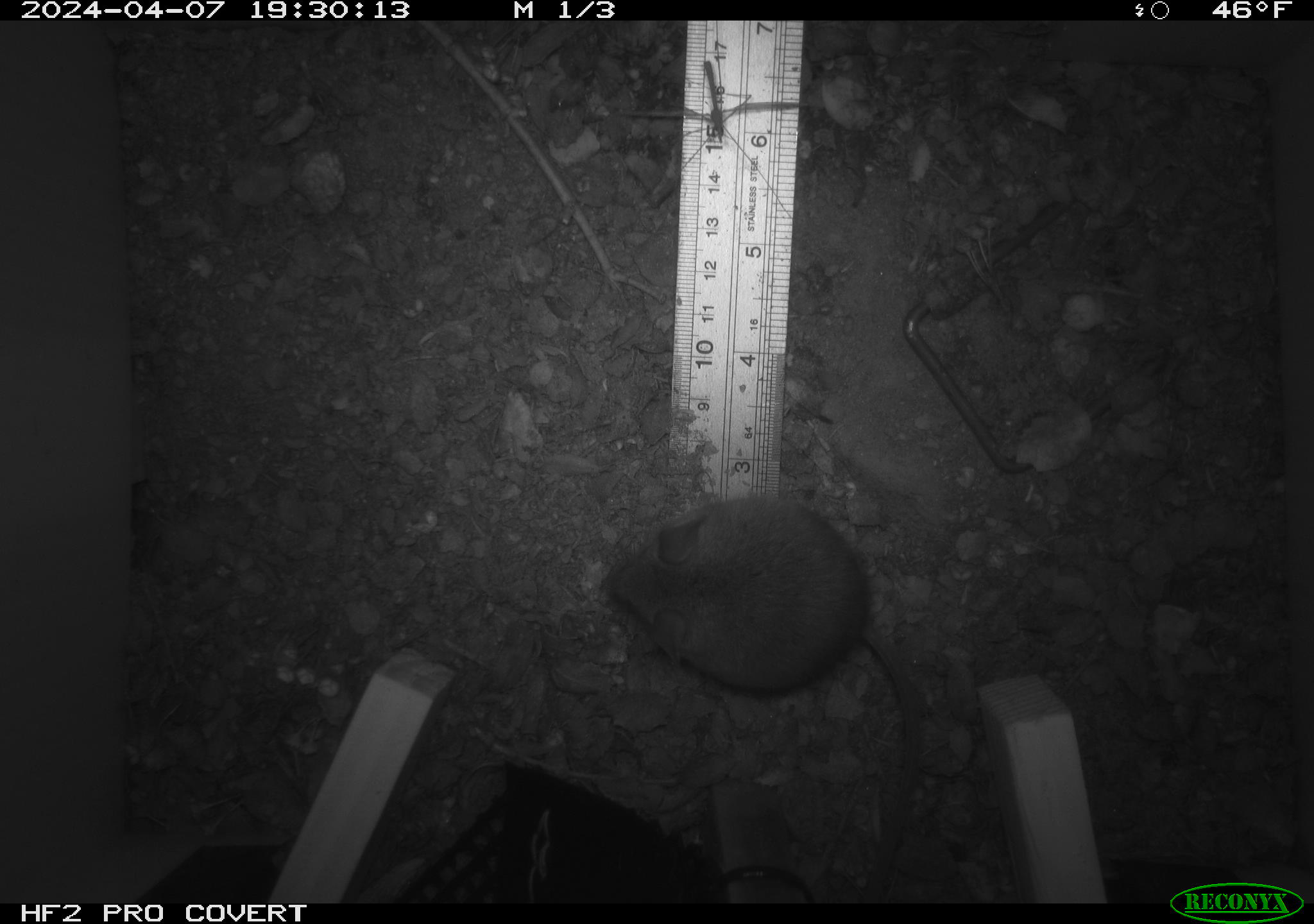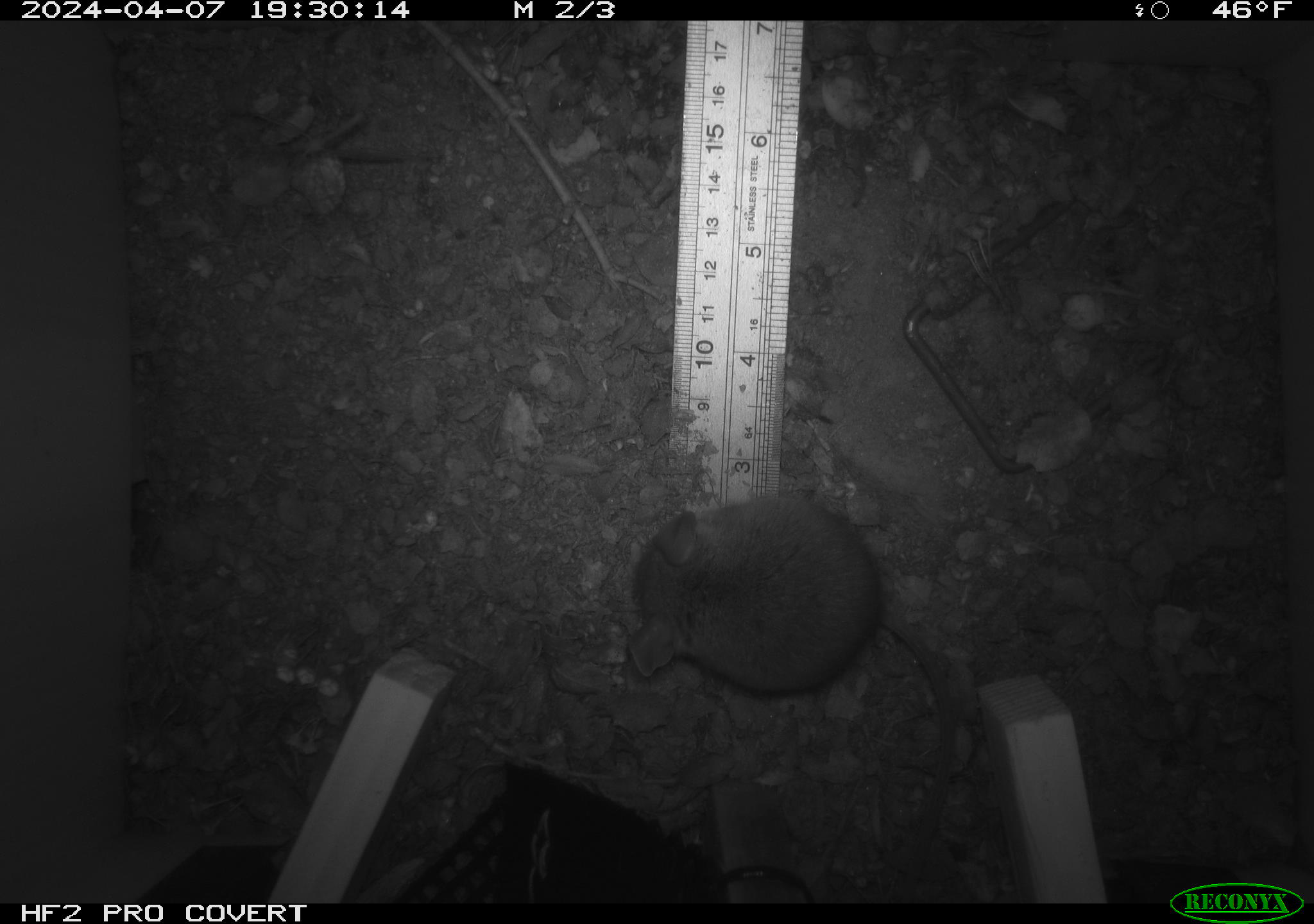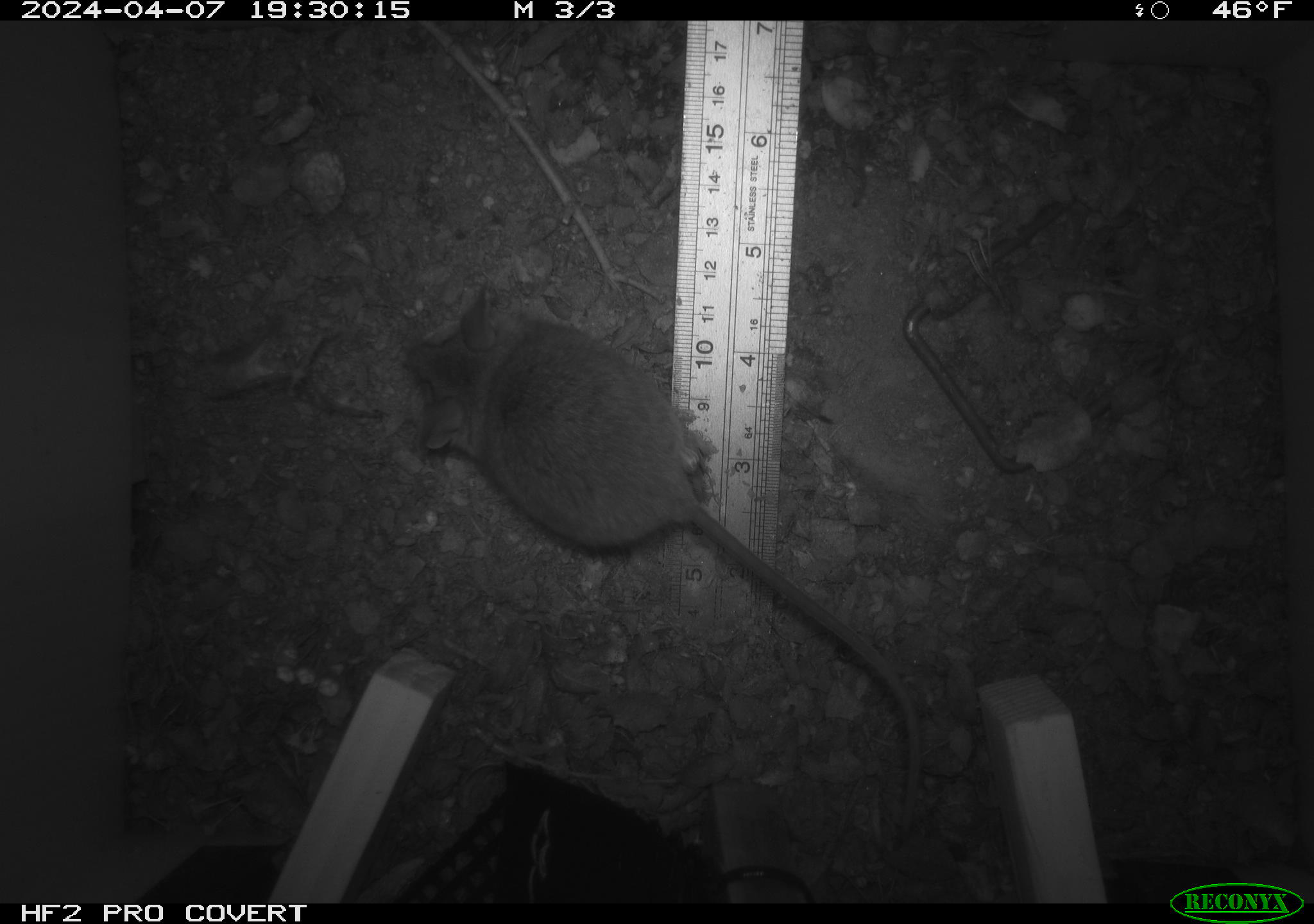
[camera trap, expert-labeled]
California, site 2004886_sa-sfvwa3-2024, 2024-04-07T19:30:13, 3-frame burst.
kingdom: Animalia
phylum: Chordata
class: Mammalia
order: Rodentia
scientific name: Rodentia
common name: mouse species